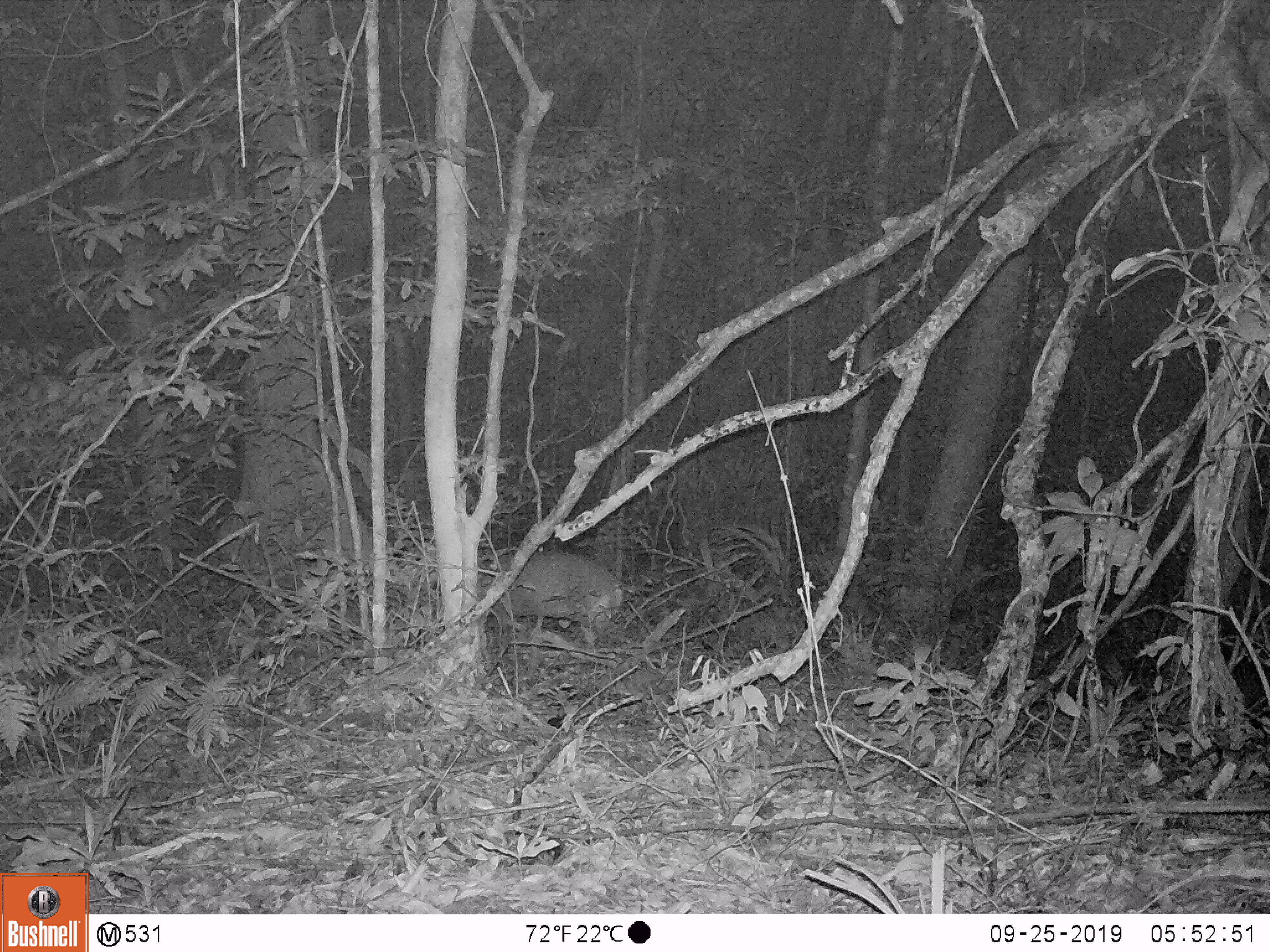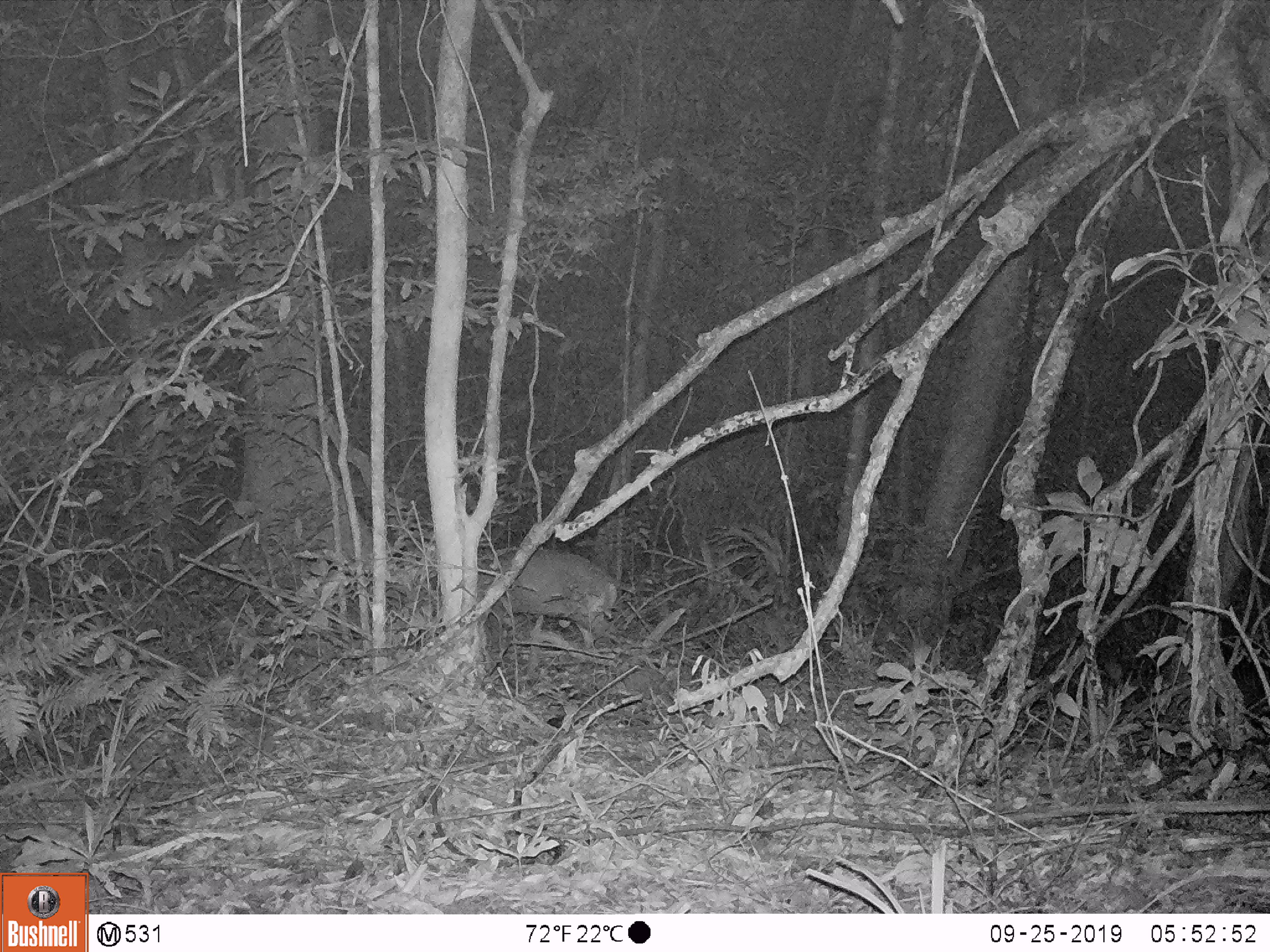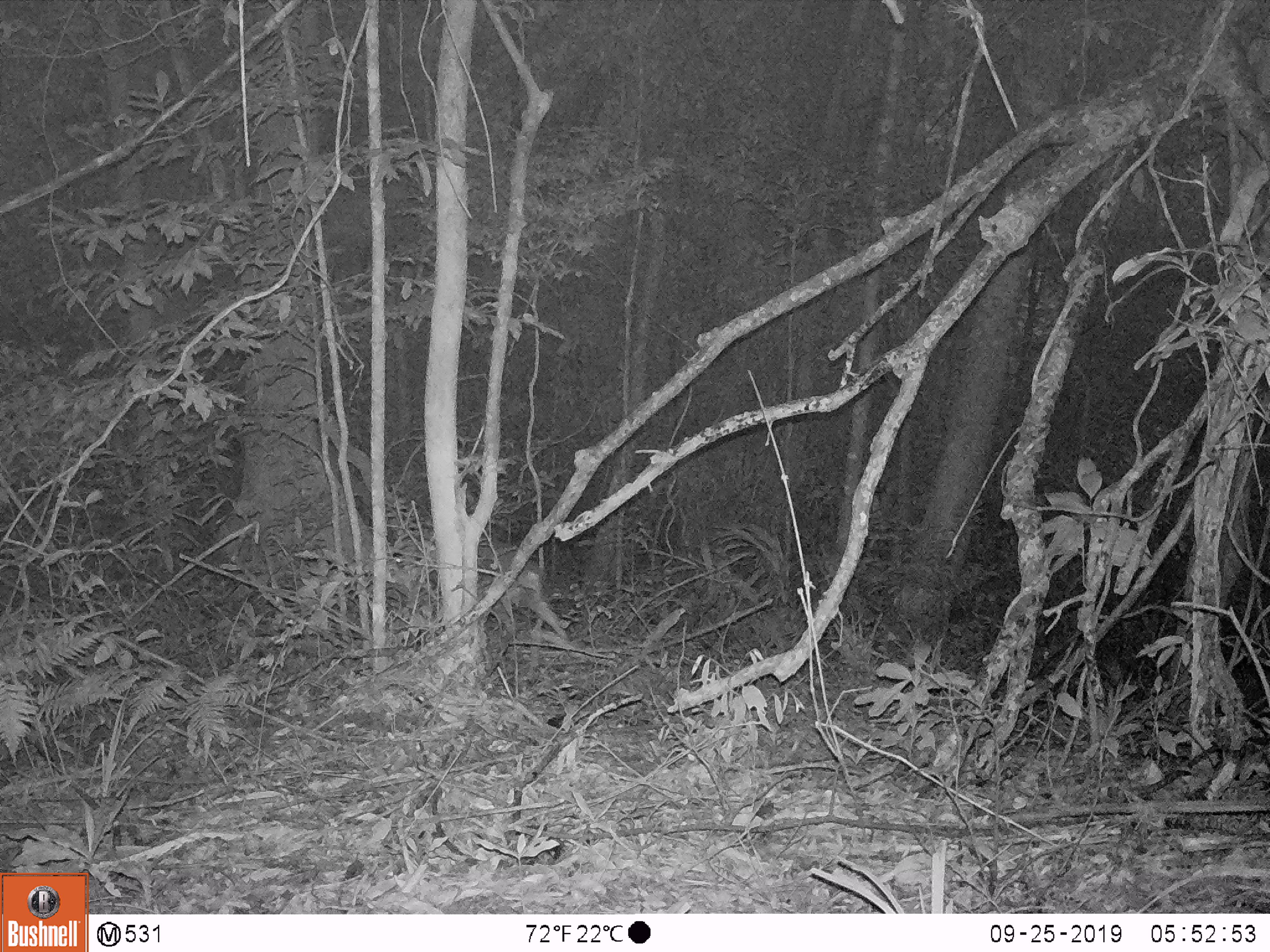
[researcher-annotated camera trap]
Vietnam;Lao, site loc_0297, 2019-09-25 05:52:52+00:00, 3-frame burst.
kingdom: Animalia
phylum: Chordata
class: Mammalia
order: Artiodactyla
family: Cervidae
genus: Muntiacus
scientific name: Muntiacus rooseveltorum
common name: roosevelt's muntjac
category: roosevelts muntjac group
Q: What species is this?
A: Roosevelts muntjac group (roosevelt's muntjac) (Muntiacus rooseveltorum).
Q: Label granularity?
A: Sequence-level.